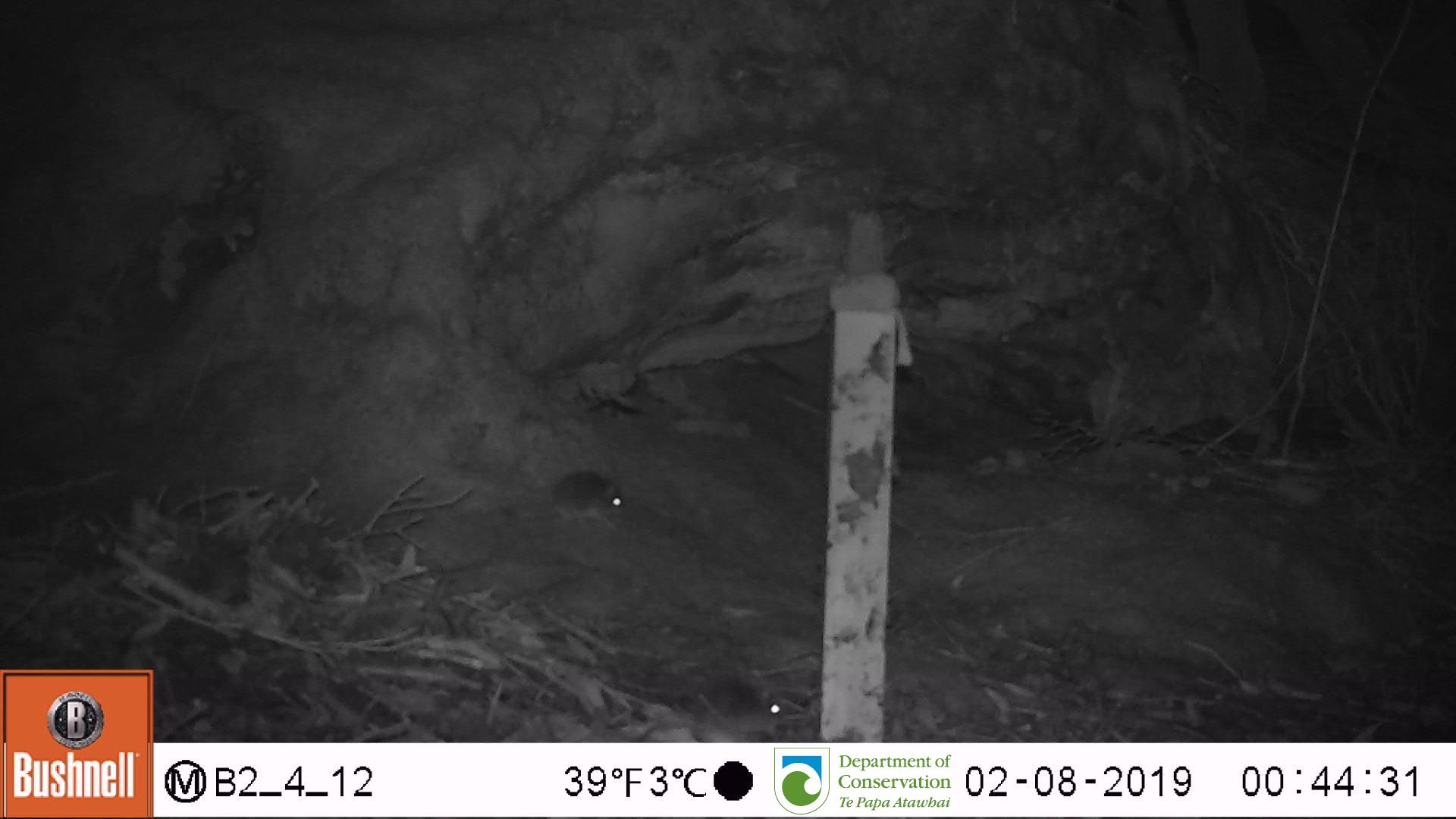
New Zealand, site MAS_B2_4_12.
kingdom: Animalia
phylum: Chordata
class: Mammalia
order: Rodentia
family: Muridae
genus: Mus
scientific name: Mus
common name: mouse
Mouse (Mus).